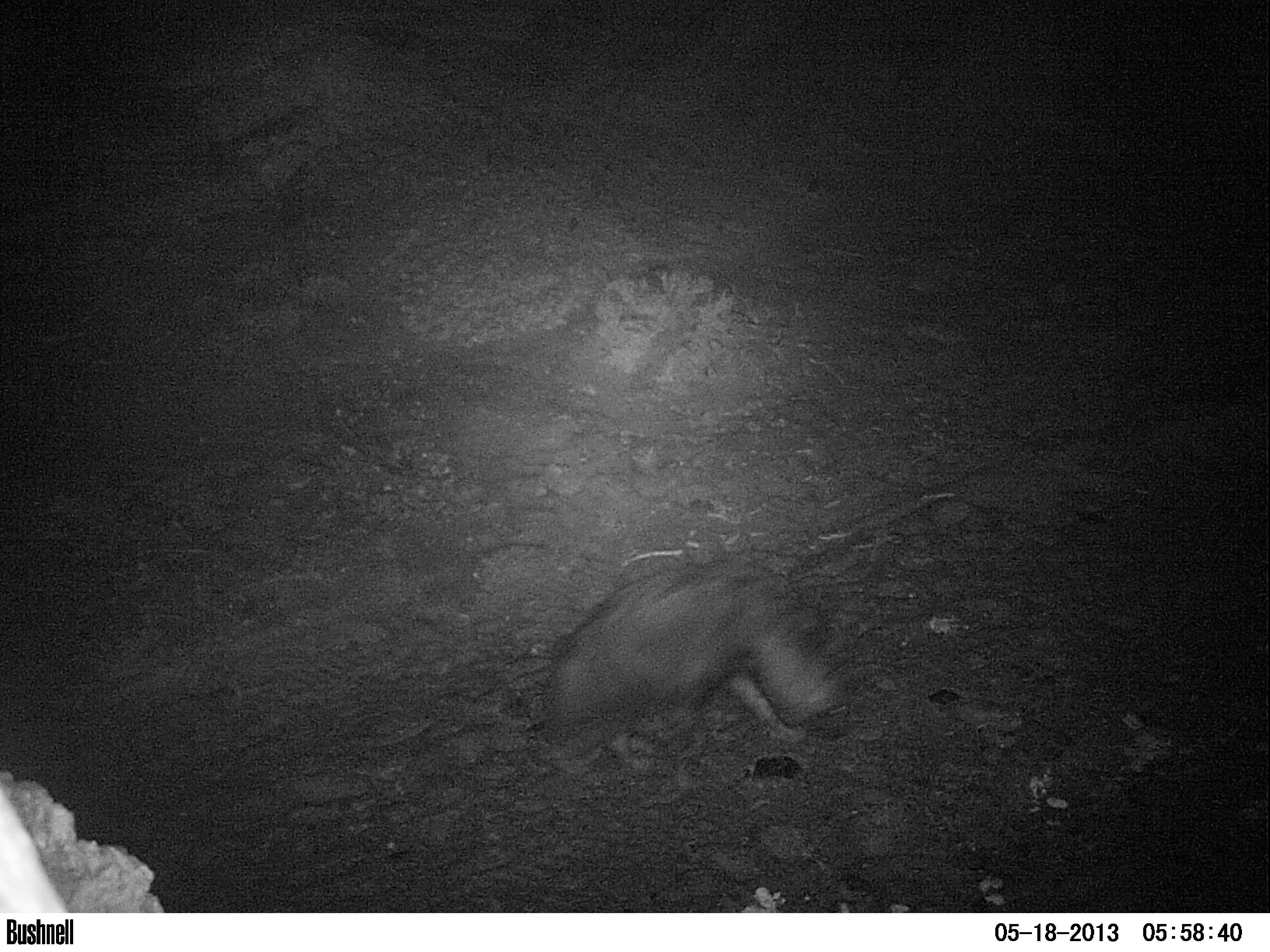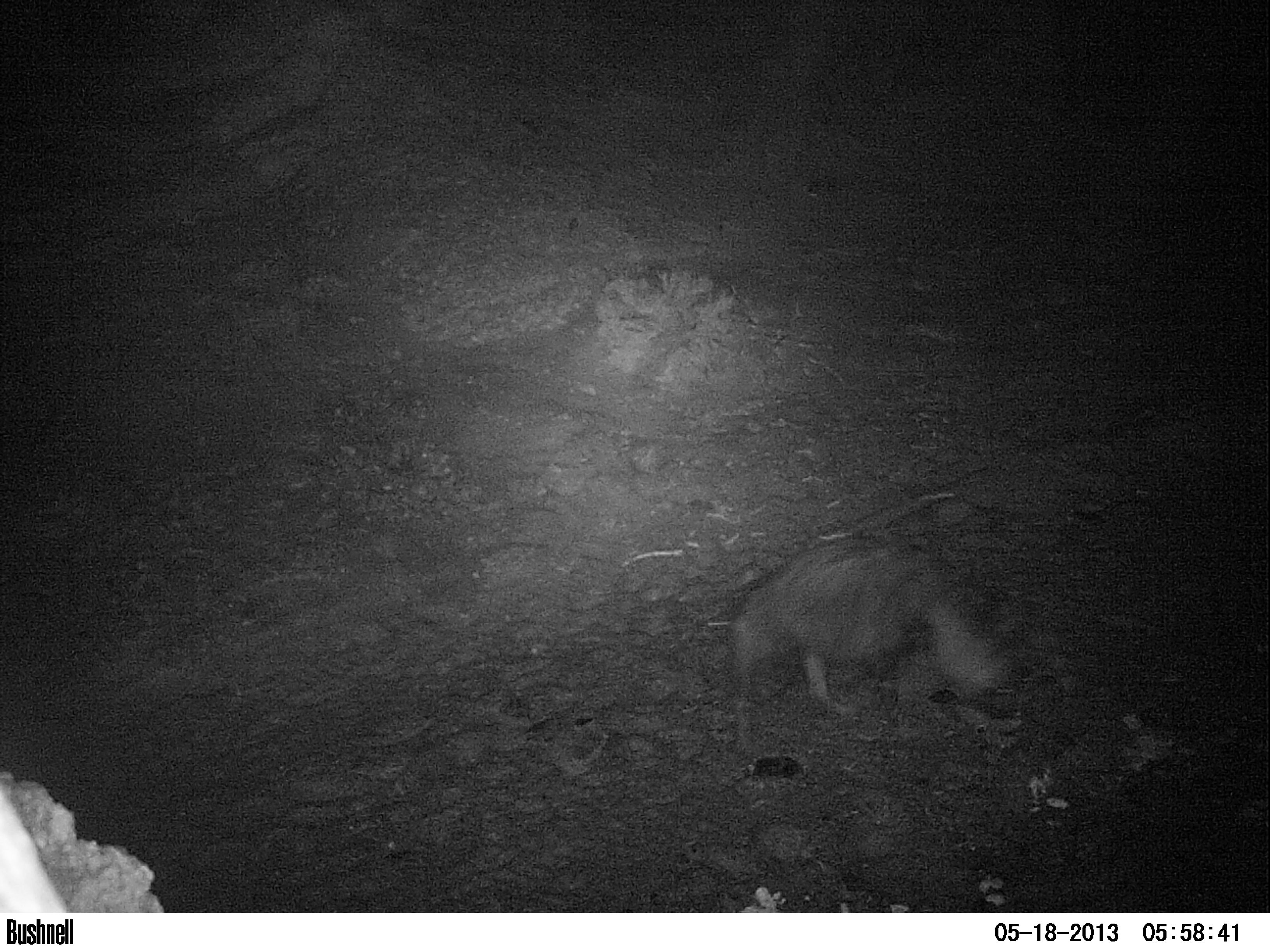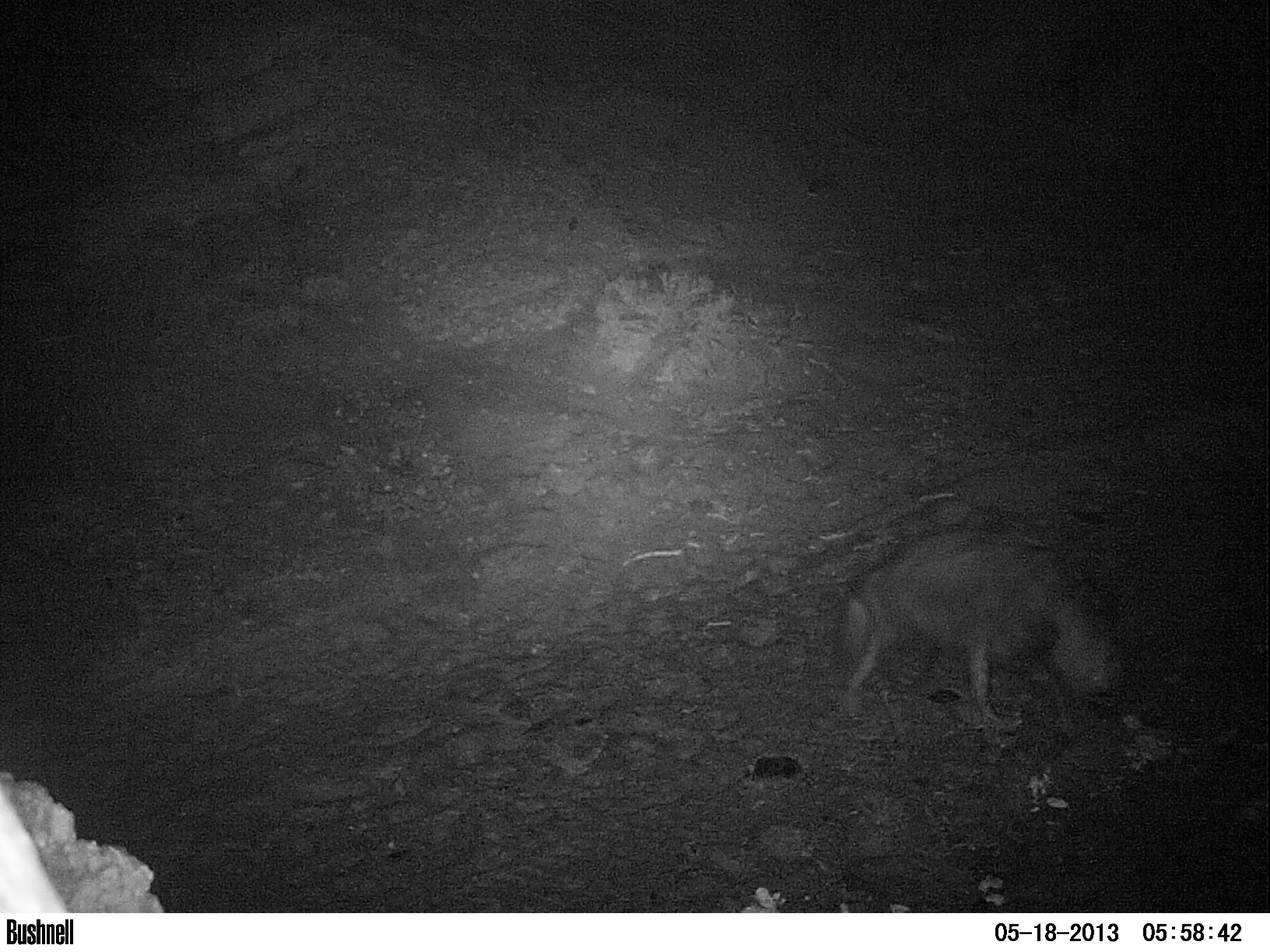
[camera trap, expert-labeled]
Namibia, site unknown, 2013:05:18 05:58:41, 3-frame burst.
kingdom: Animalia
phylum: Chordata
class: Mammalia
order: Carnivora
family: Hyaenidae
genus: Parahyaena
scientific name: Parahyaena brunnea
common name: brown hyena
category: hyaena brunnea